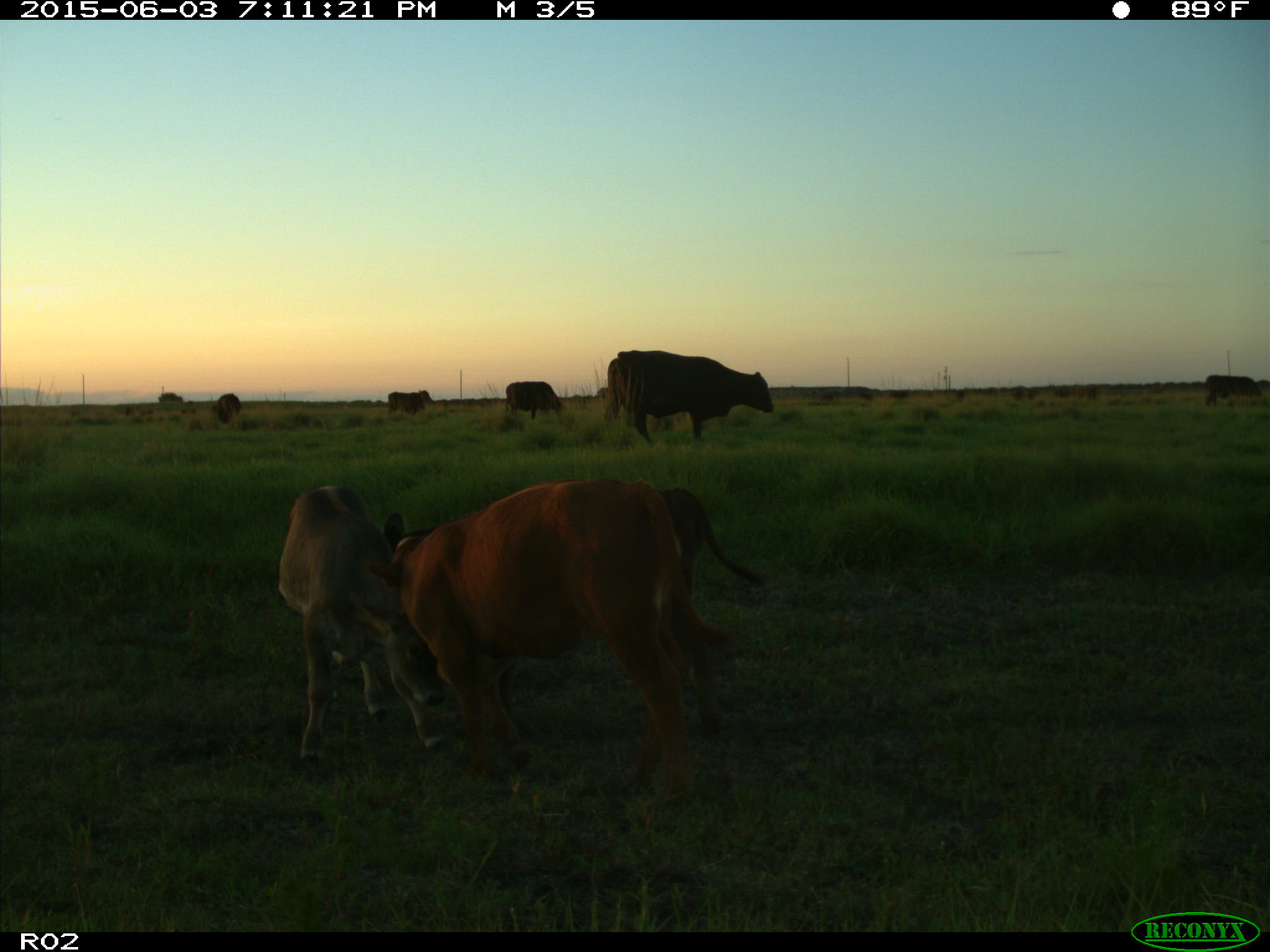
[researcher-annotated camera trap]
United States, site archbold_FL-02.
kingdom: Animalia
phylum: Chordata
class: Mammalia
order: Artiodactyla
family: Bovidae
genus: Bos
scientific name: Bos taurus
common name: domestic cow